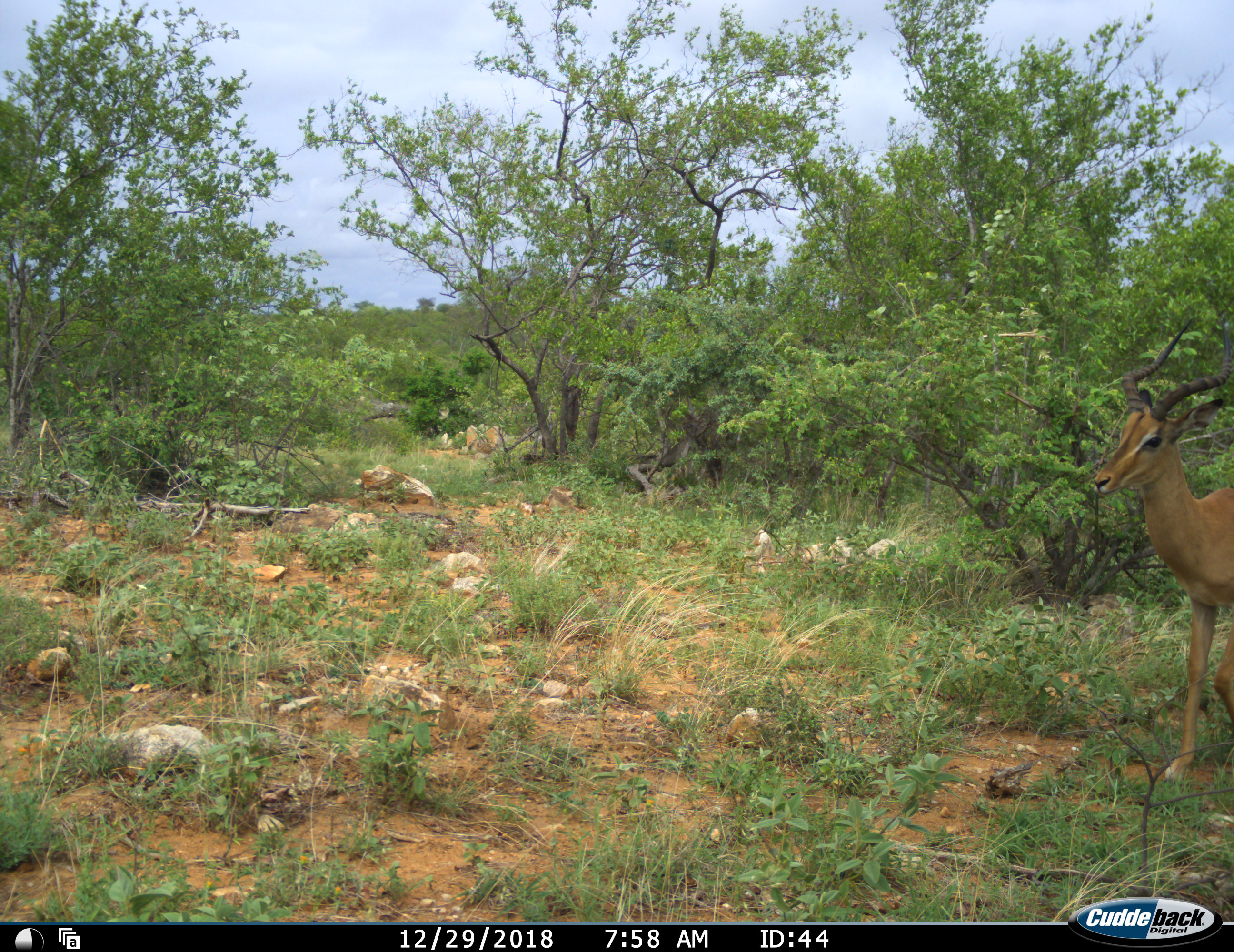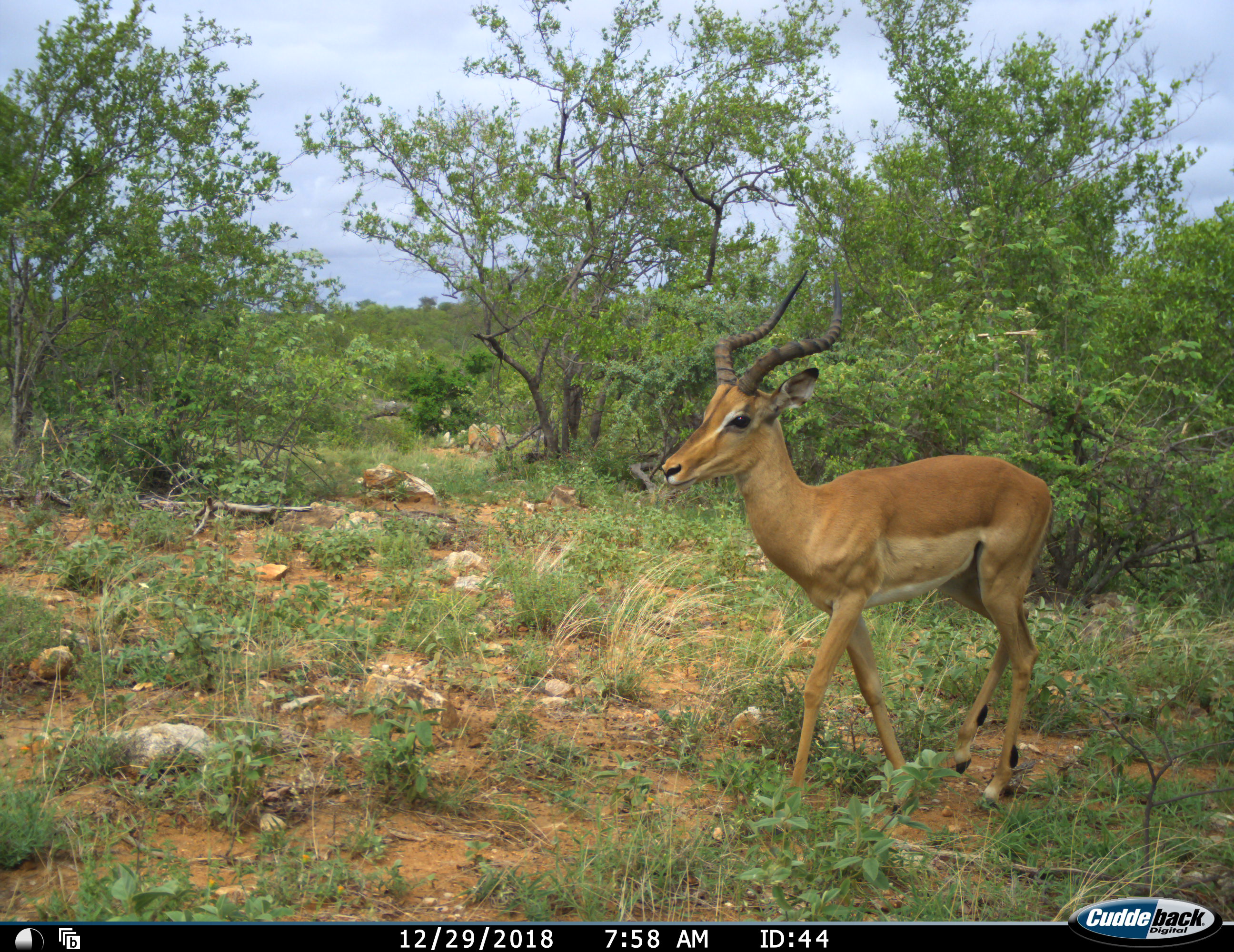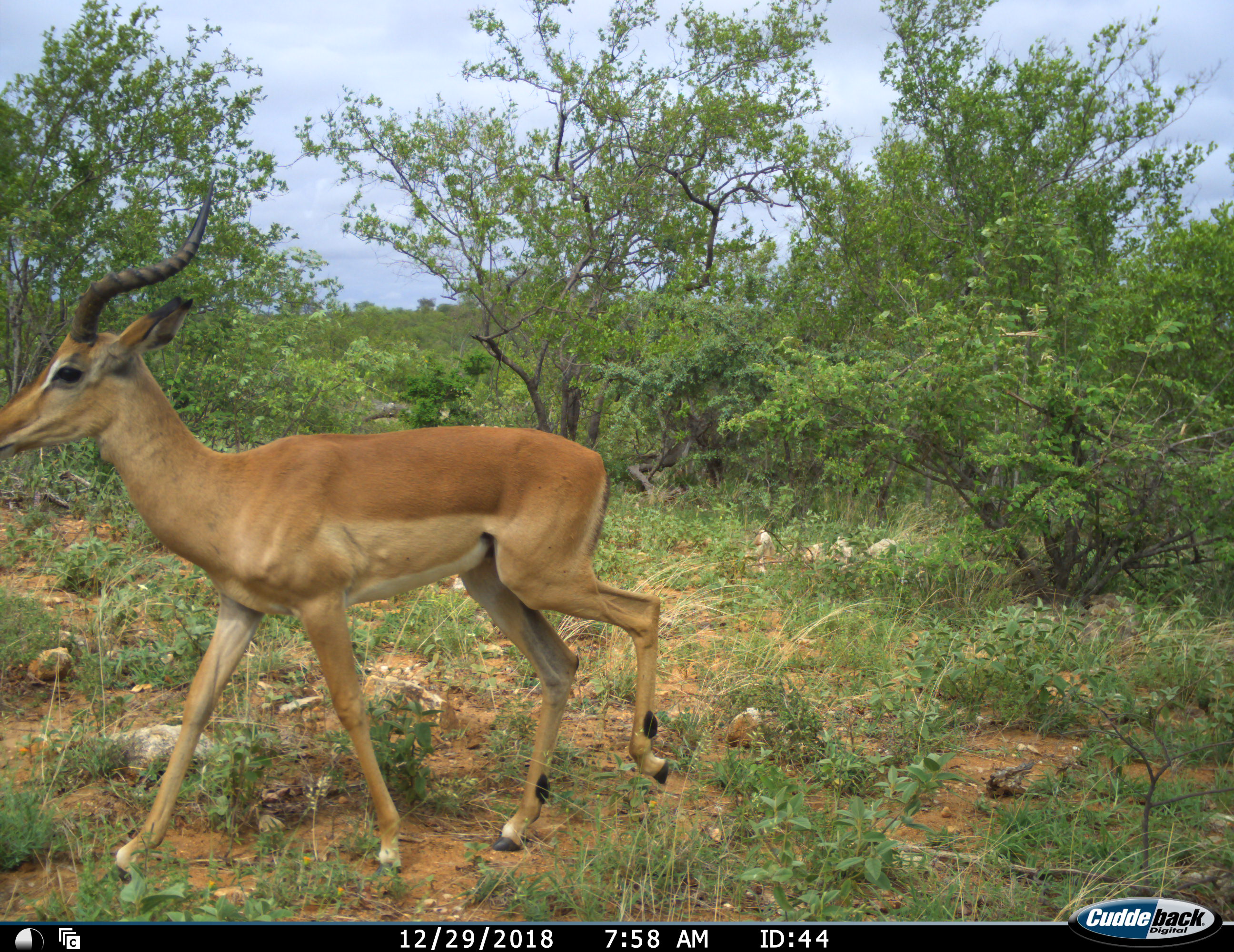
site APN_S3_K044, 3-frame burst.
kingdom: Animalia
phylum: Chordata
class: Mammalia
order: Artiodactyla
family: Bovidae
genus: Aepyceros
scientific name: Aepyceros melampus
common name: impala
Impala (Aepyceros melampus), count 1. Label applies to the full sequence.